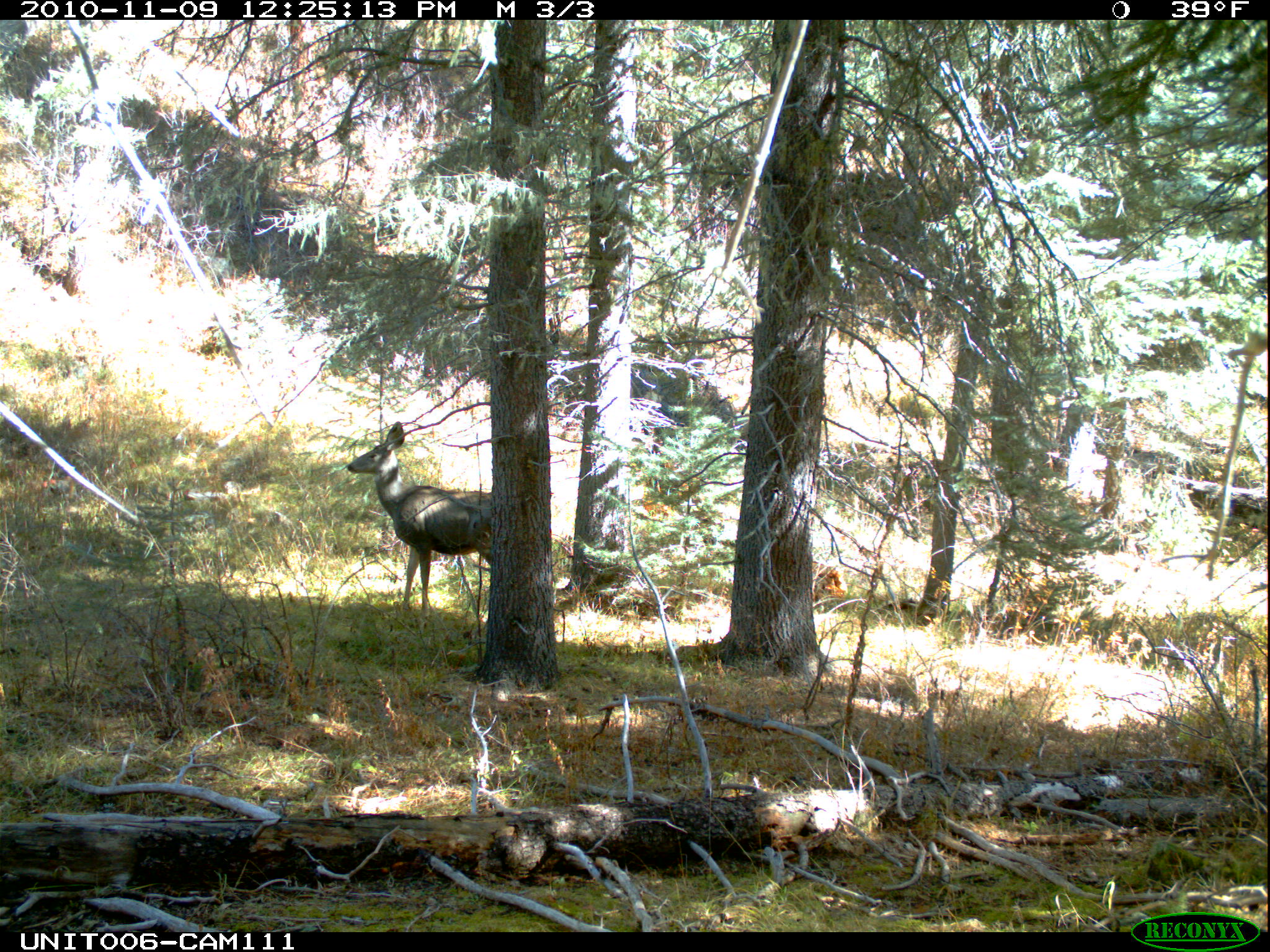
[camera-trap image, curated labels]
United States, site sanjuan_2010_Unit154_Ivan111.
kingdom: Animalia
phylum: Chordata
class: Mammalia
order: Artiodactyla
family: Cervidae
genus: Odocoileus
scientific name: Odocoileus hemionus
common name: mule deer